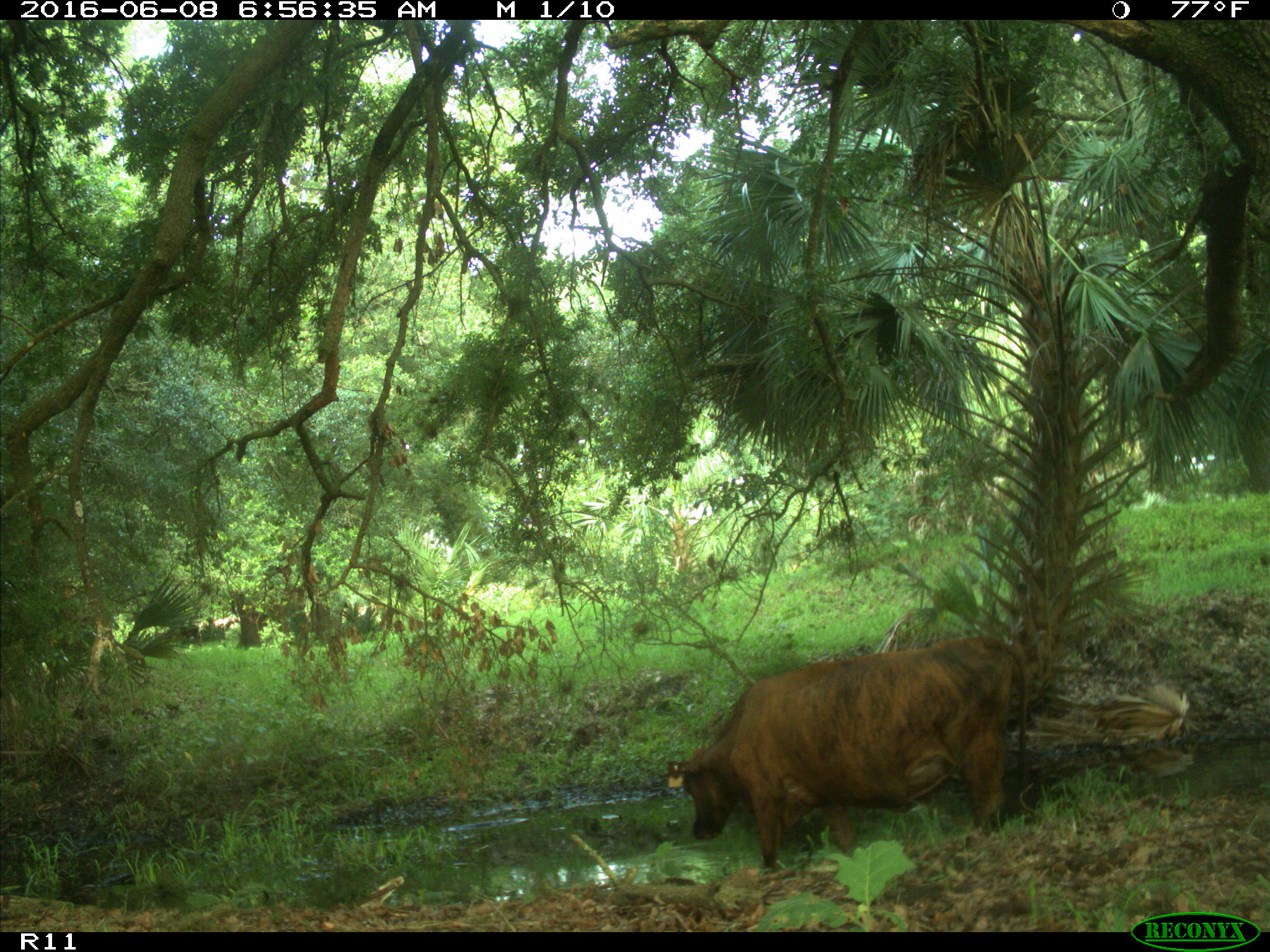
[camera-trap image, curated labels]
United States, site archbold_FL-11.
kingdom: Animalia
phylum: Chordata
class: Mammalia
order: Artiodactyla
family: Bovidae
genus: Bos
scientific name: Bos taurus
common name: domestic cow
Bos taurus (domestic cow).